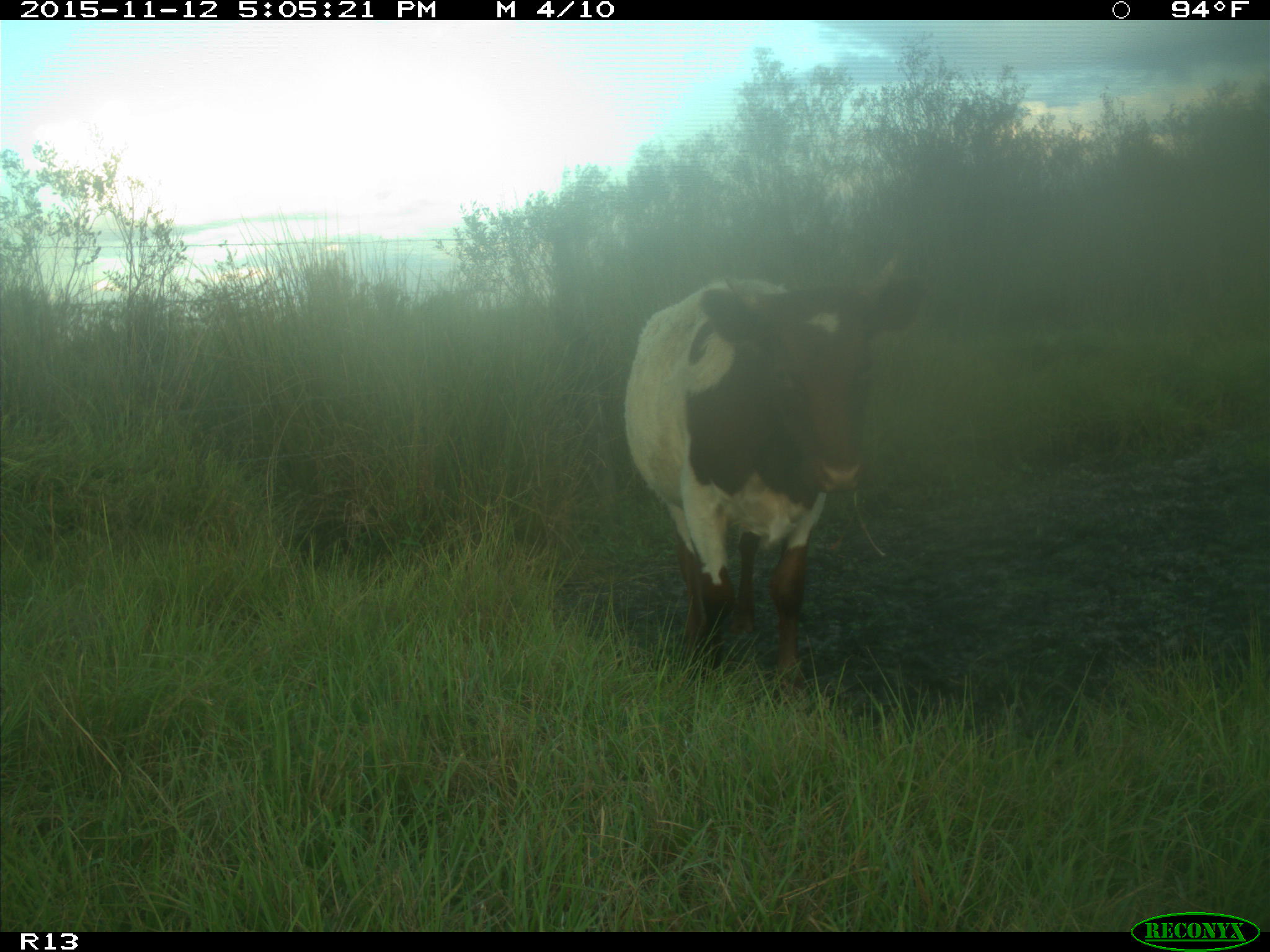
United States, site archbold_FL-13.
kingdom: Animalia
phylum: Chordata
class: Mammalia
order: Artiodactyla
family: Bovidae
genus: Bos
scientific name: Bos taurus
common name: domestic cow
Bos taurus (domestic cow).